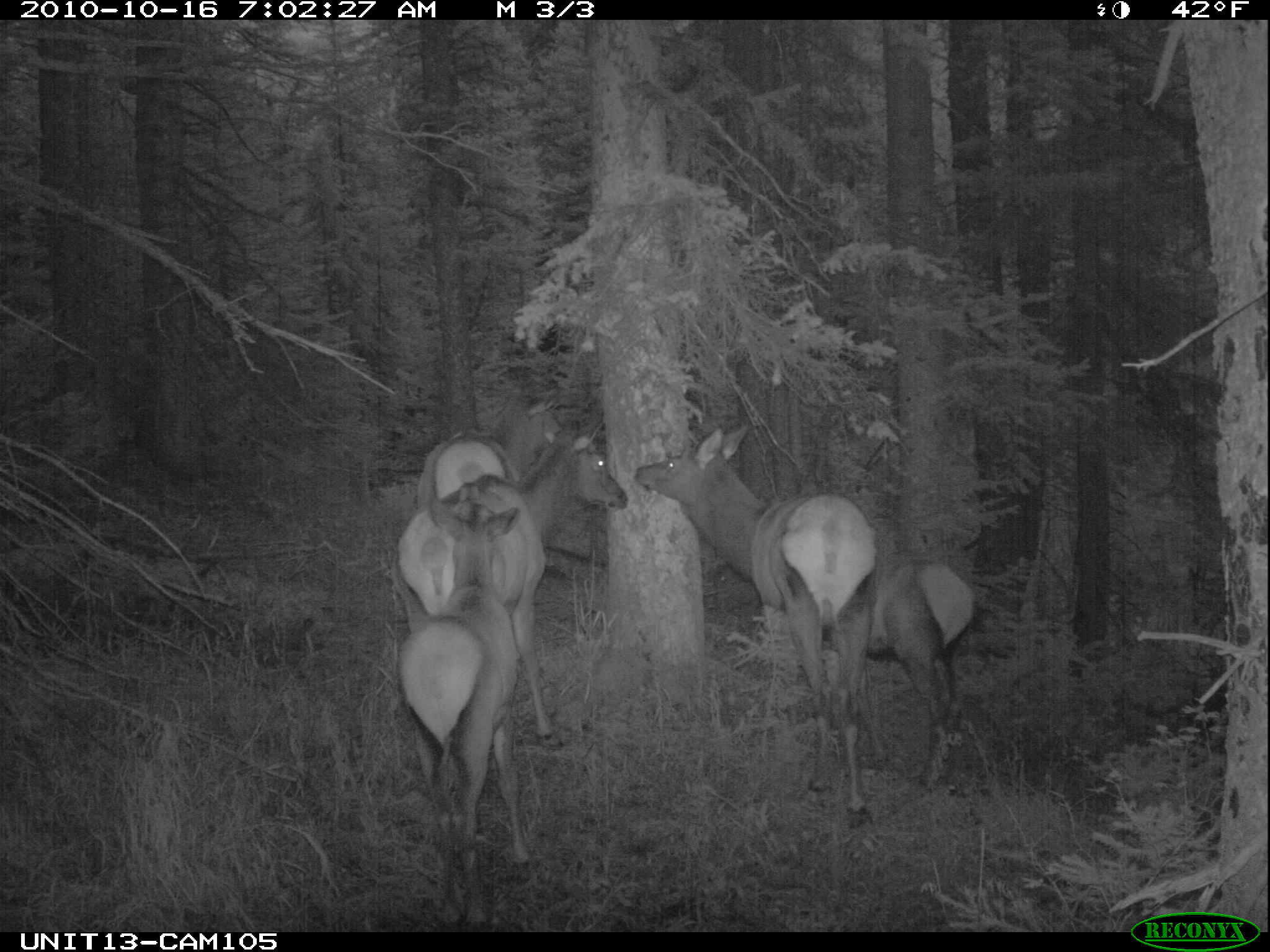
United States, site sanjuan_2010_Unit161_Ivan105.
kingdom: Animalia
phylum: Chordata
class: Mammalia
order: Artiodactyla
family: Cervidae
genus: Cervus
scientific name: Cervus elaphus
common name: red deer